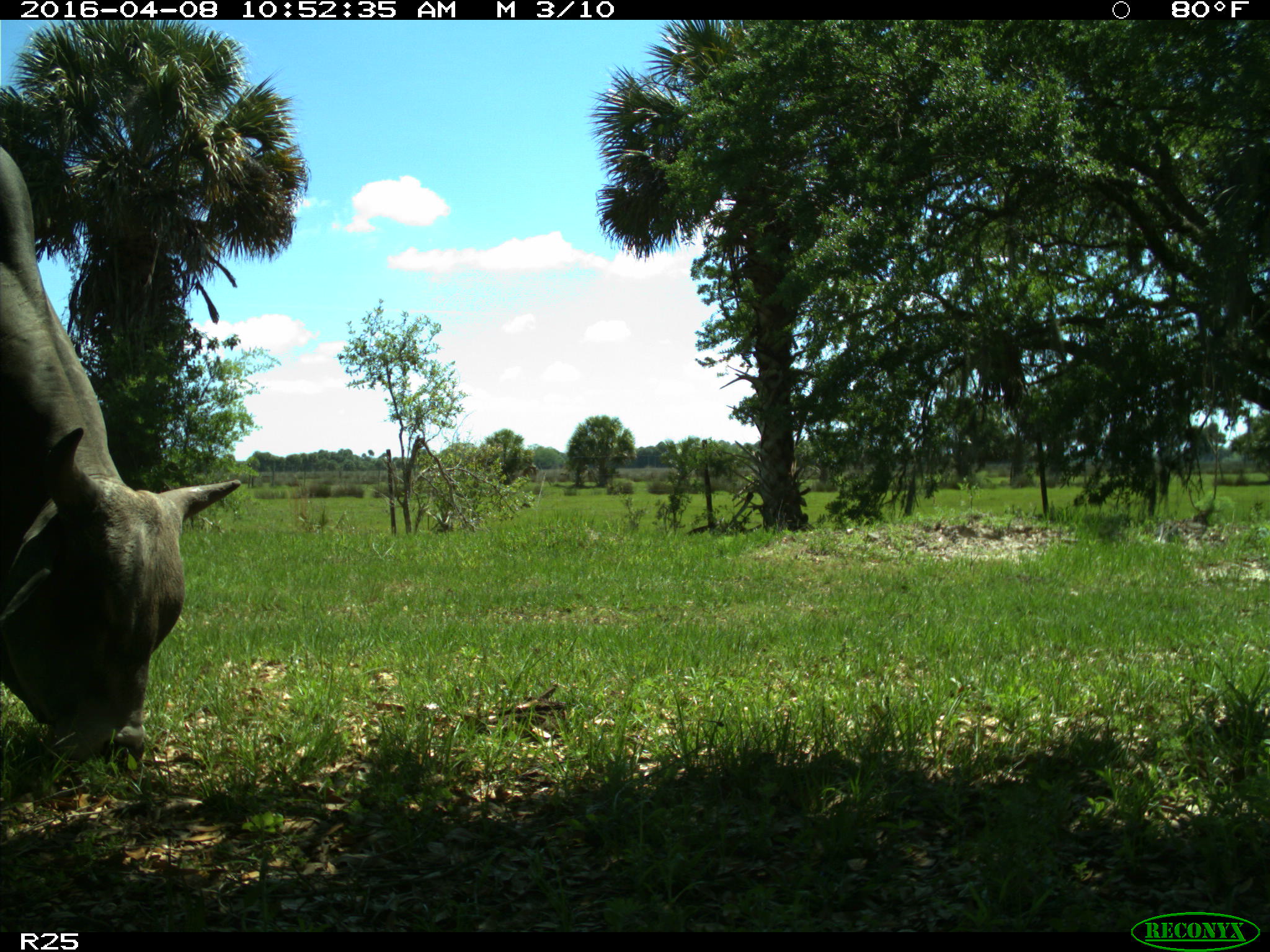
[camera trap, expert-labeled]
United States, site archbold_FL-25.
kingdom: Animalia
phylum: Chordata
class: Mammalia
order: Artiodactyla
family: Bovidae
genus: Bos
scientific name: Bos taurus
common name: domestic cow